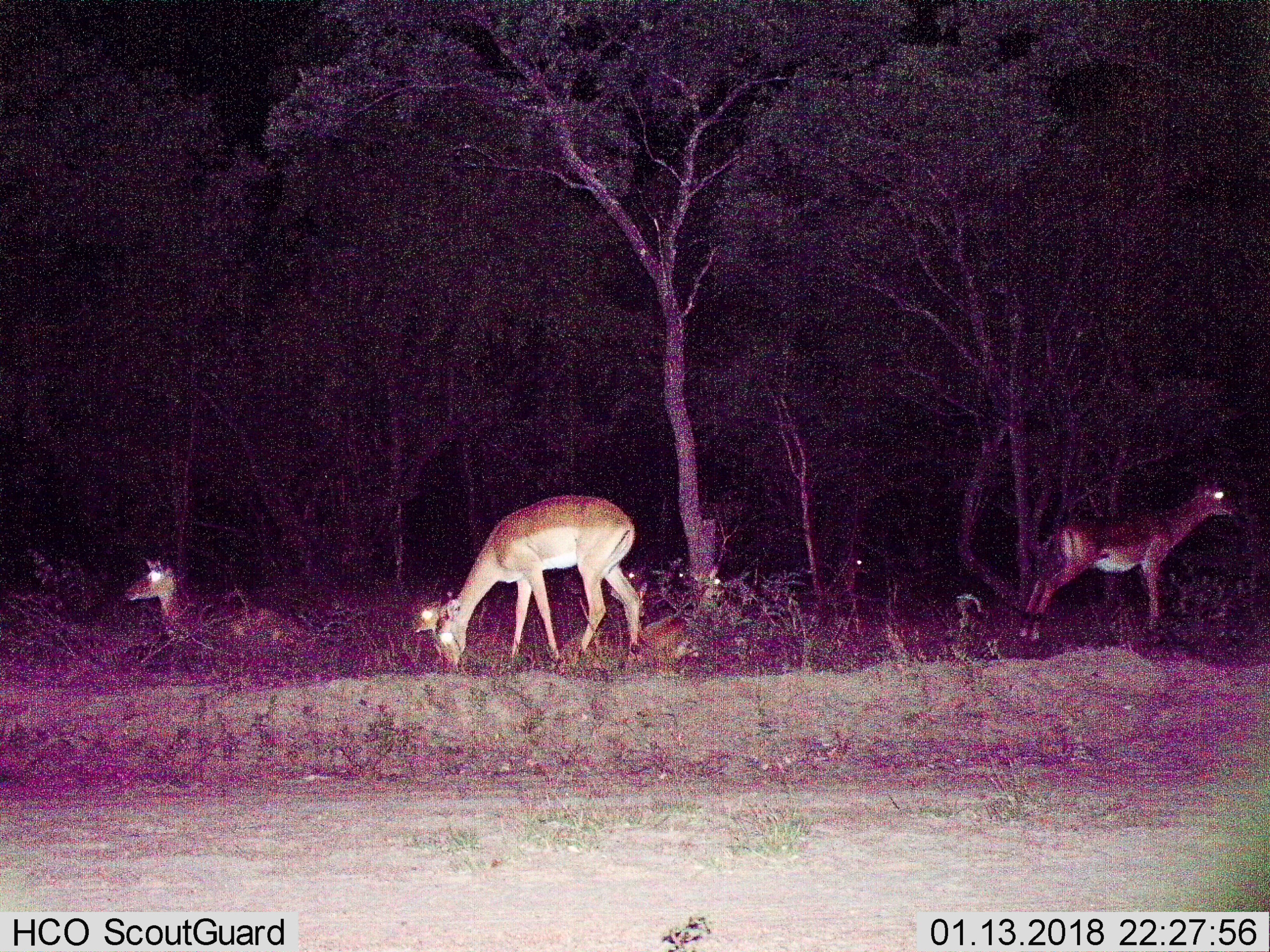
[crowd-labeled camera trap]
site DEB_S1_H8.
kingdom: Animalia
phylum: Chordata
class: Mammalia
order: Artiodactyla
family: Bovidae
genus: Aepyceros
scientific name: Aepyceros melampus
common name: impala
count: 7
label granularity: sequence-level